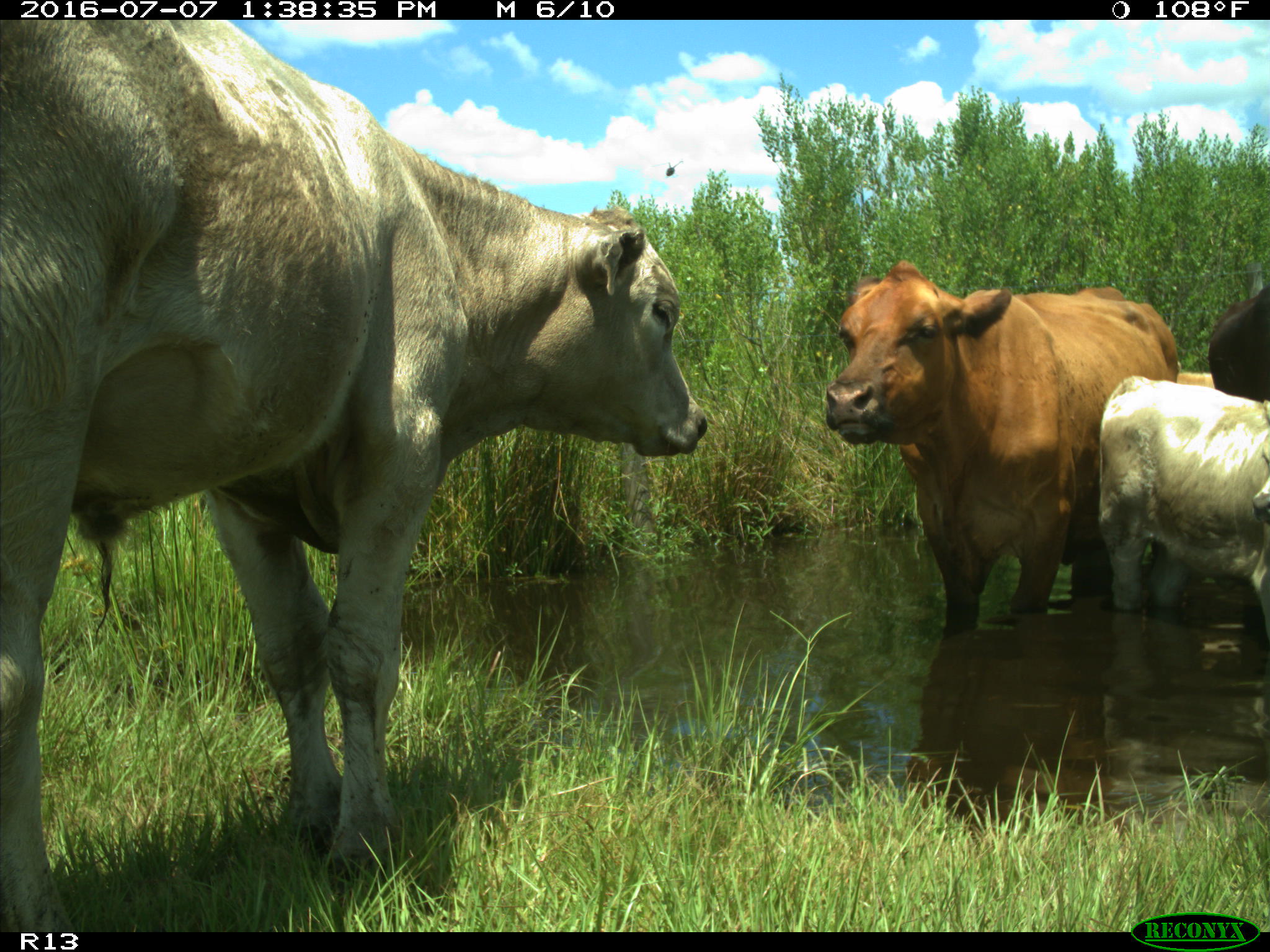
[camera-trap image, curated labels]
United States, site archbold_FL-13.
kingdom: Animalia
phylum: Chordata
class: Mammalia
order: Artiodactyla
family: Bovidae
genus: Bos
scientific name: Bos taurus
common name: domestic cow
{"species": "Bos taurus (domestic cow)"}